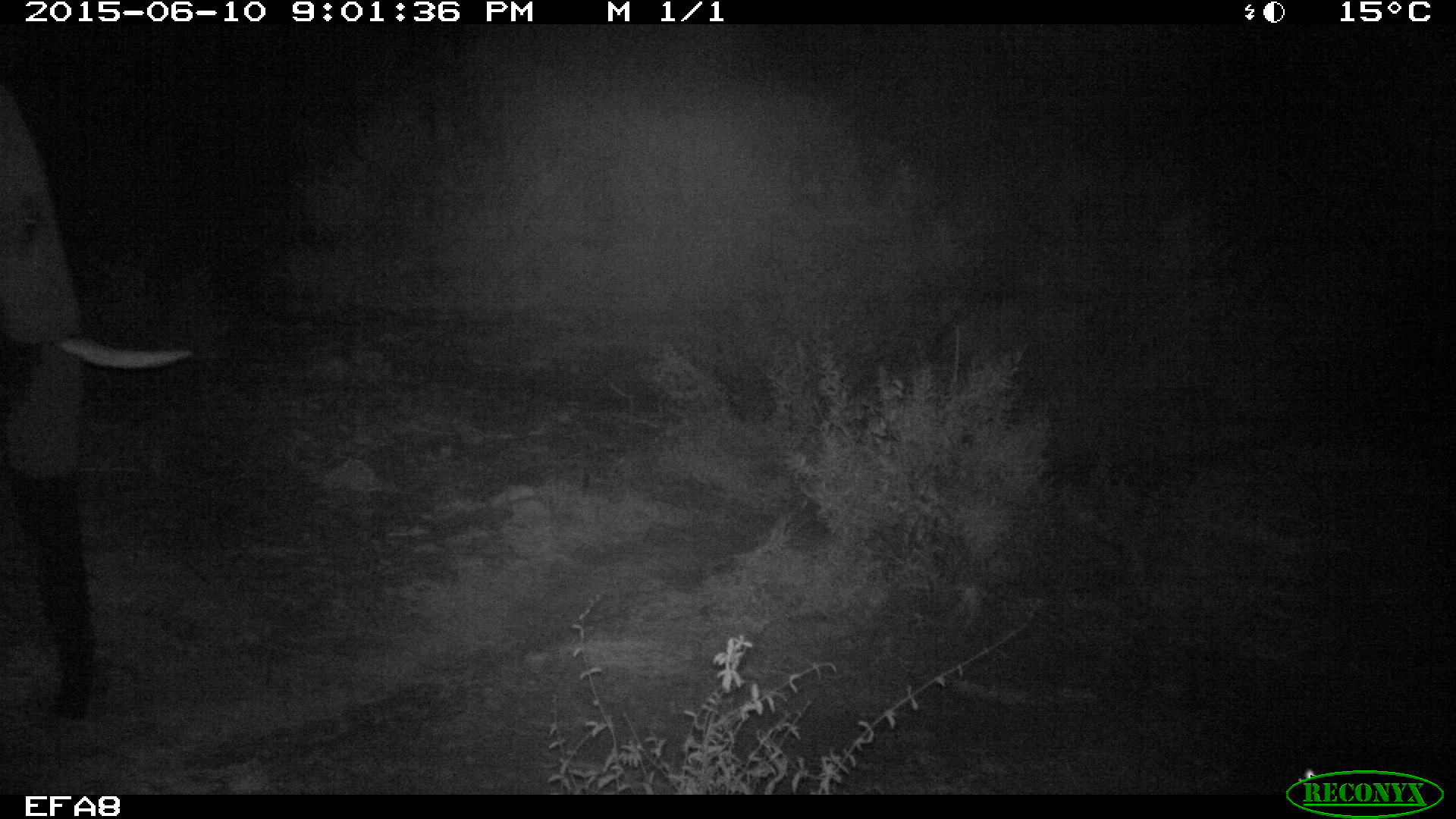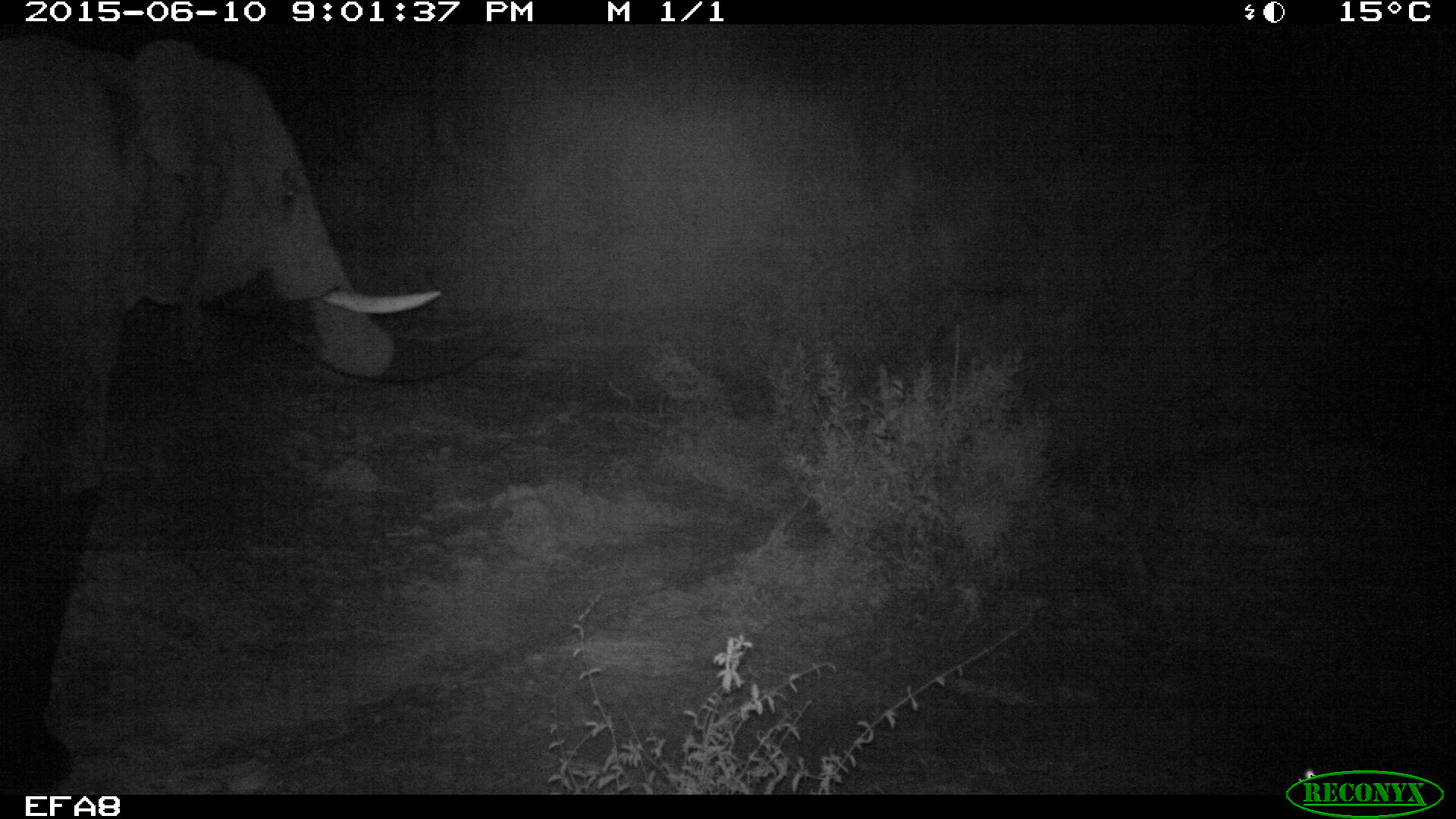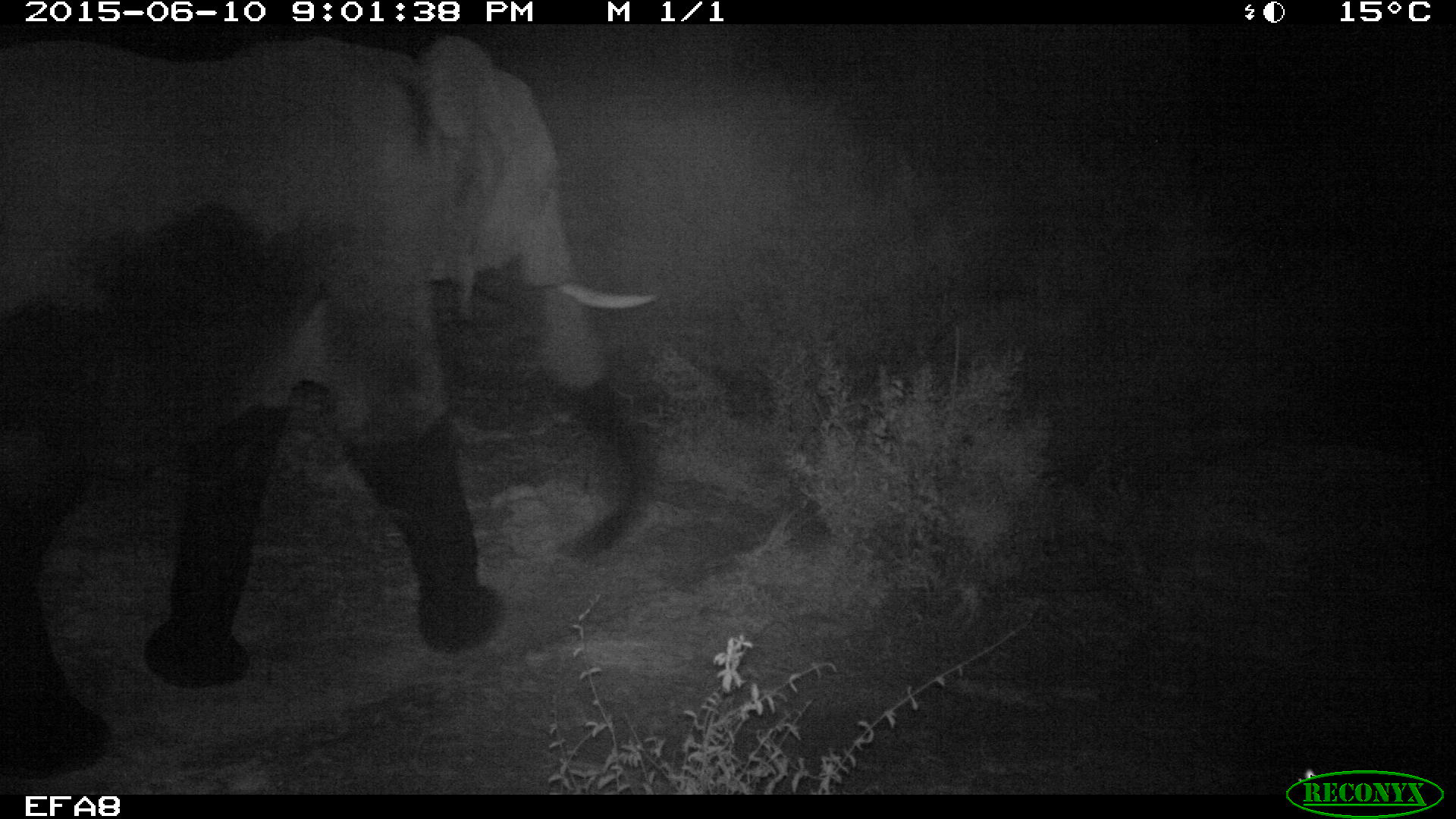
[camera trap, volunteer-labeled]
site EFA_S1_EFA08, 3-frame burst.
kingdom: Animalia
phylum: Chordata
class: Mammalia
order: Proboscidea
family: Elephantidae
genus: Loxodonta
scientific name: Loxodonta africana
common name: african bush elephant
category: elephant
Elephant (african bush elephant) (Loxodonta africana), count 1. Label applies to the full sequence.